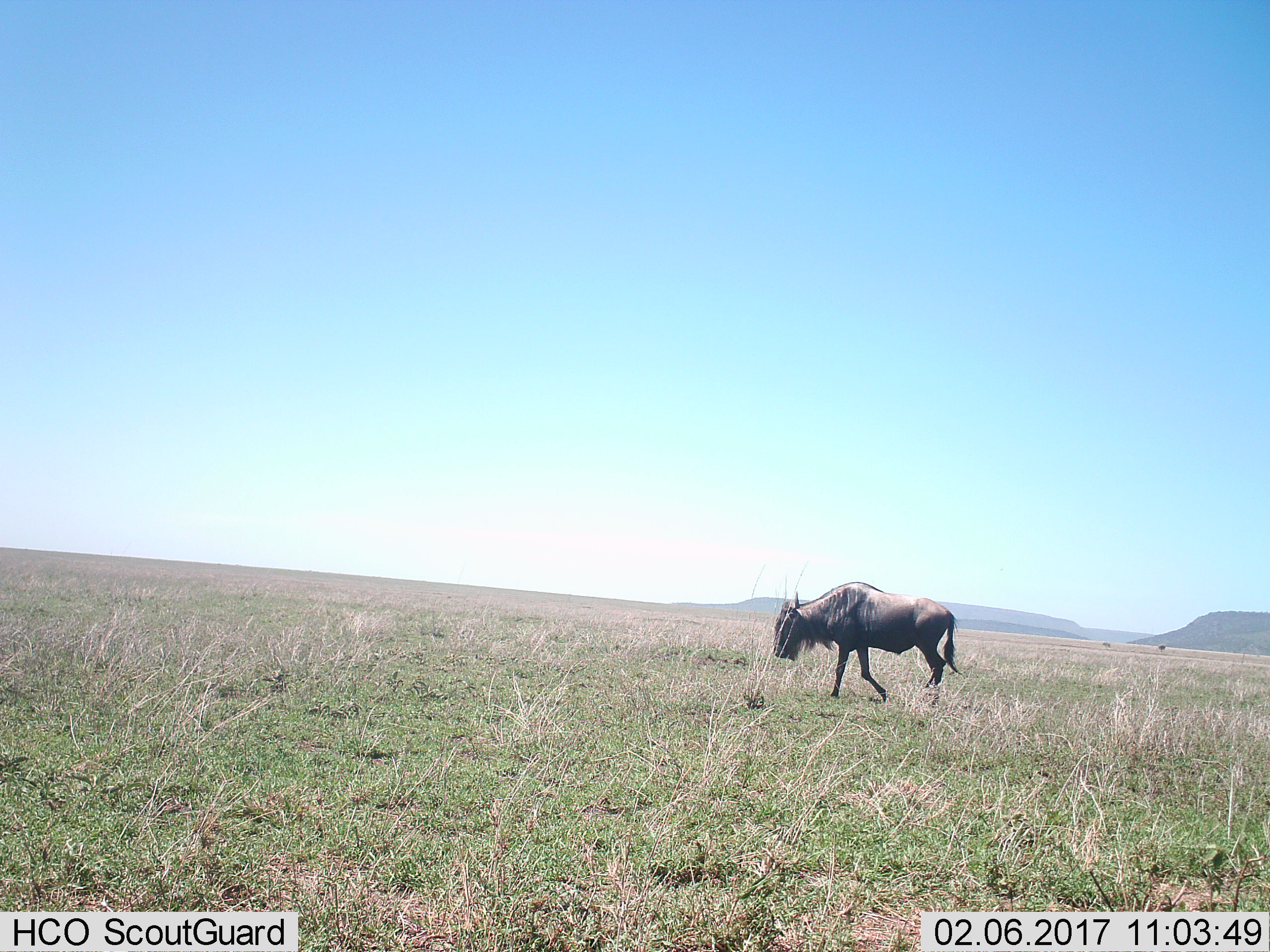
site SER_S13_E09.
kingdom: Animalia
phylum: Chordata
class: Mammalia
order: Artiodactyla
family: Bovidae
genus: Connochaetes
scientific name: Connochaetes taurinus taurinus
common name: blue wildebeest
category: wildebeestblue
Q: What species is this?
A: Wildebeestblue (blue wildebeest) (Connochaetes taurinus taurinus).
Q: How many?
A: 1.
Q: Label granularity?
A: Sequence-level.